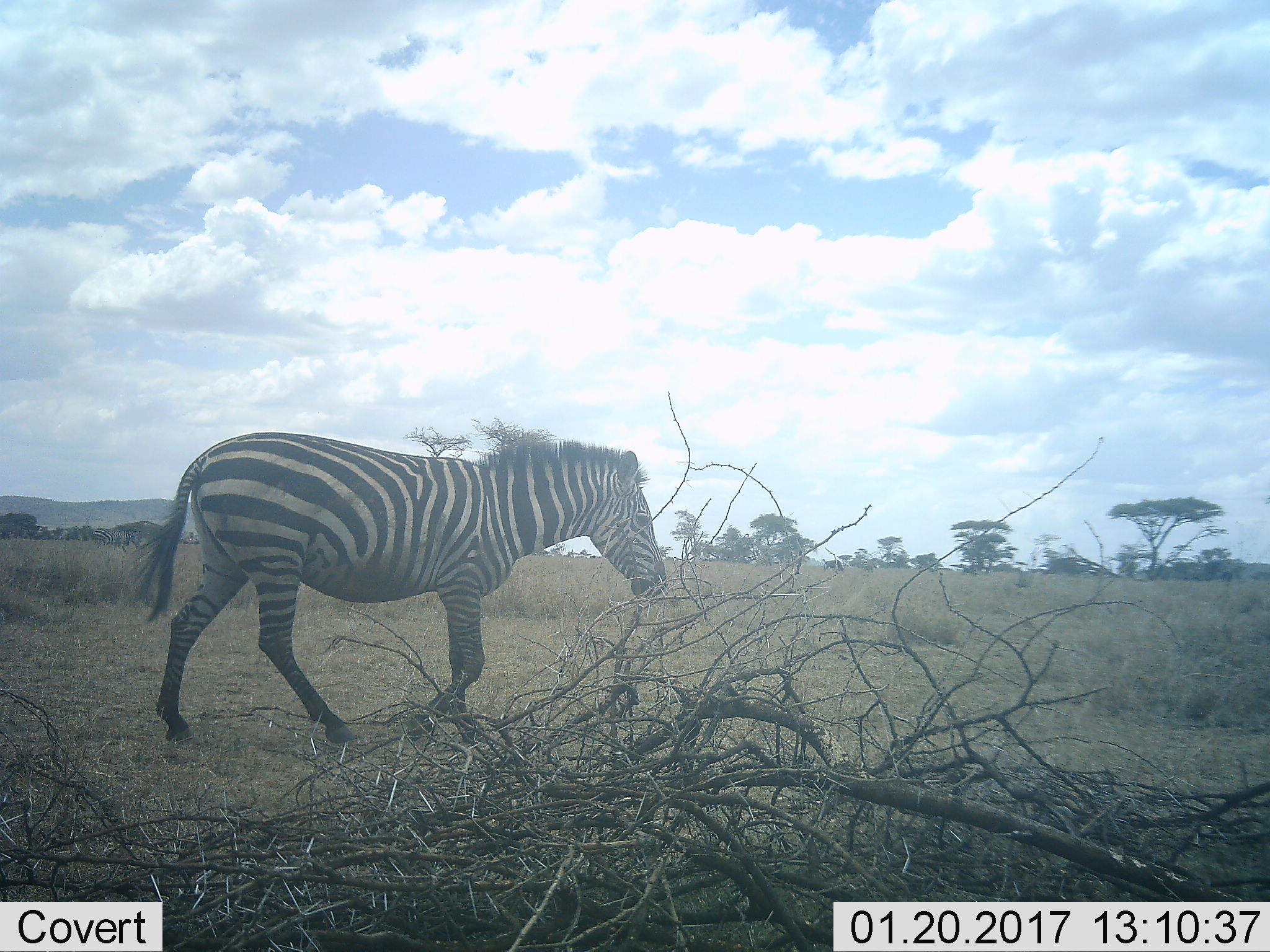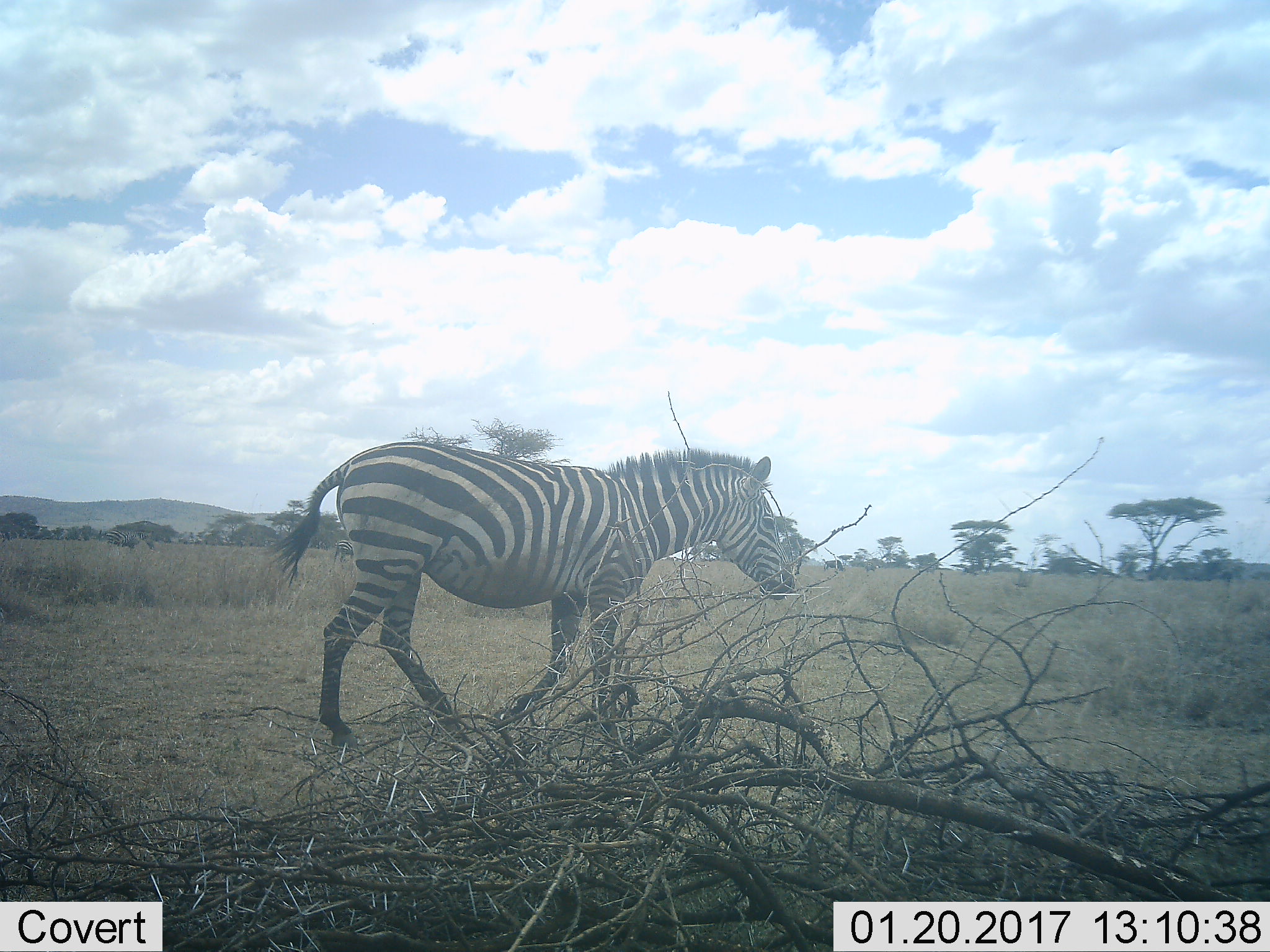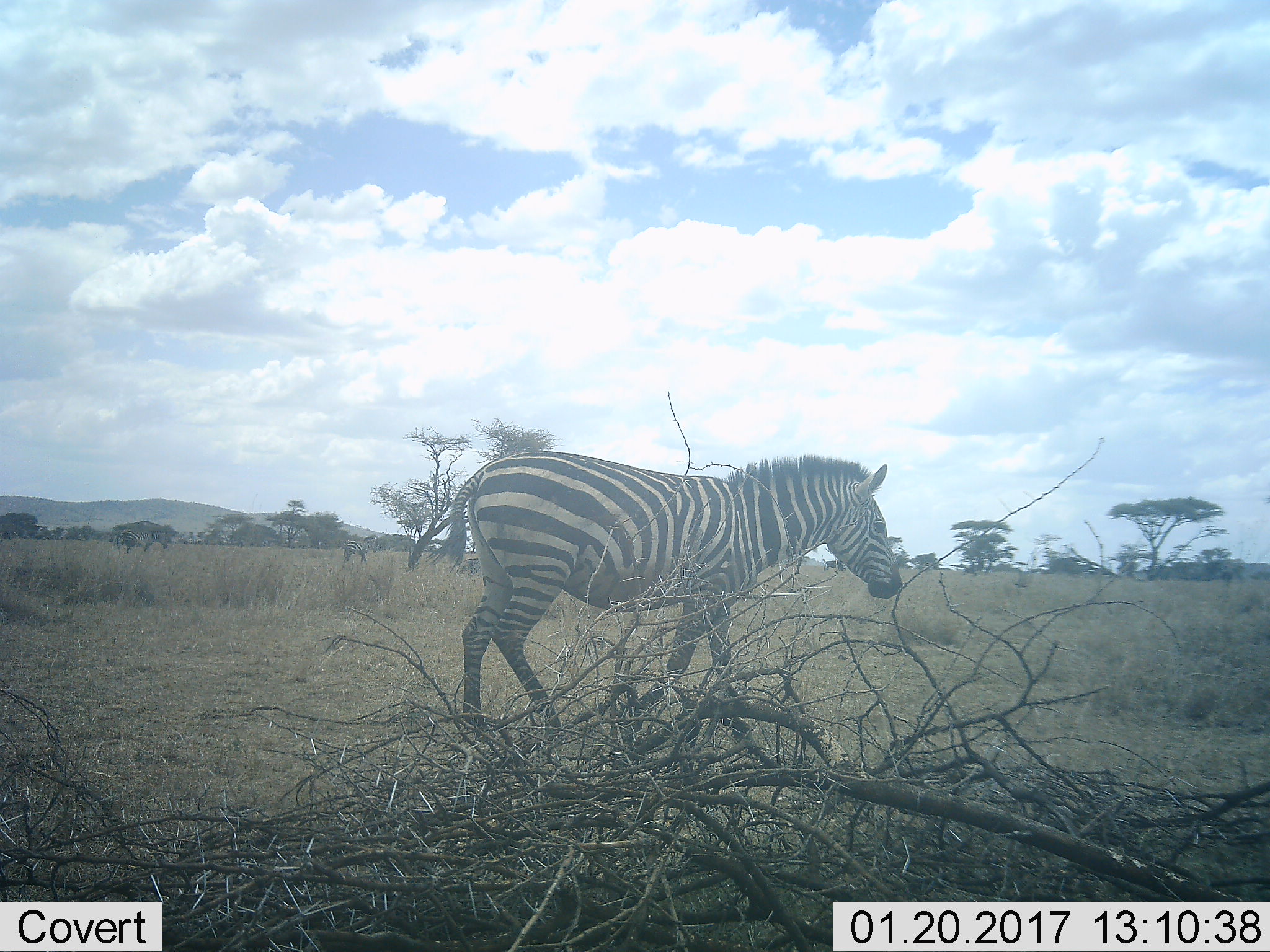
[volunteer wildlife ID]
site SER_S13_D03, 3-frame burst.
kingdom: Animalia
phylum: Chordata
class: Mammalia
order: Perissodactyla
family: Equidae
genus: Equus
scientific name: Equus quagga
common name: plains zebra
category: zebraplains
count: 3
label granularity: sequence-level